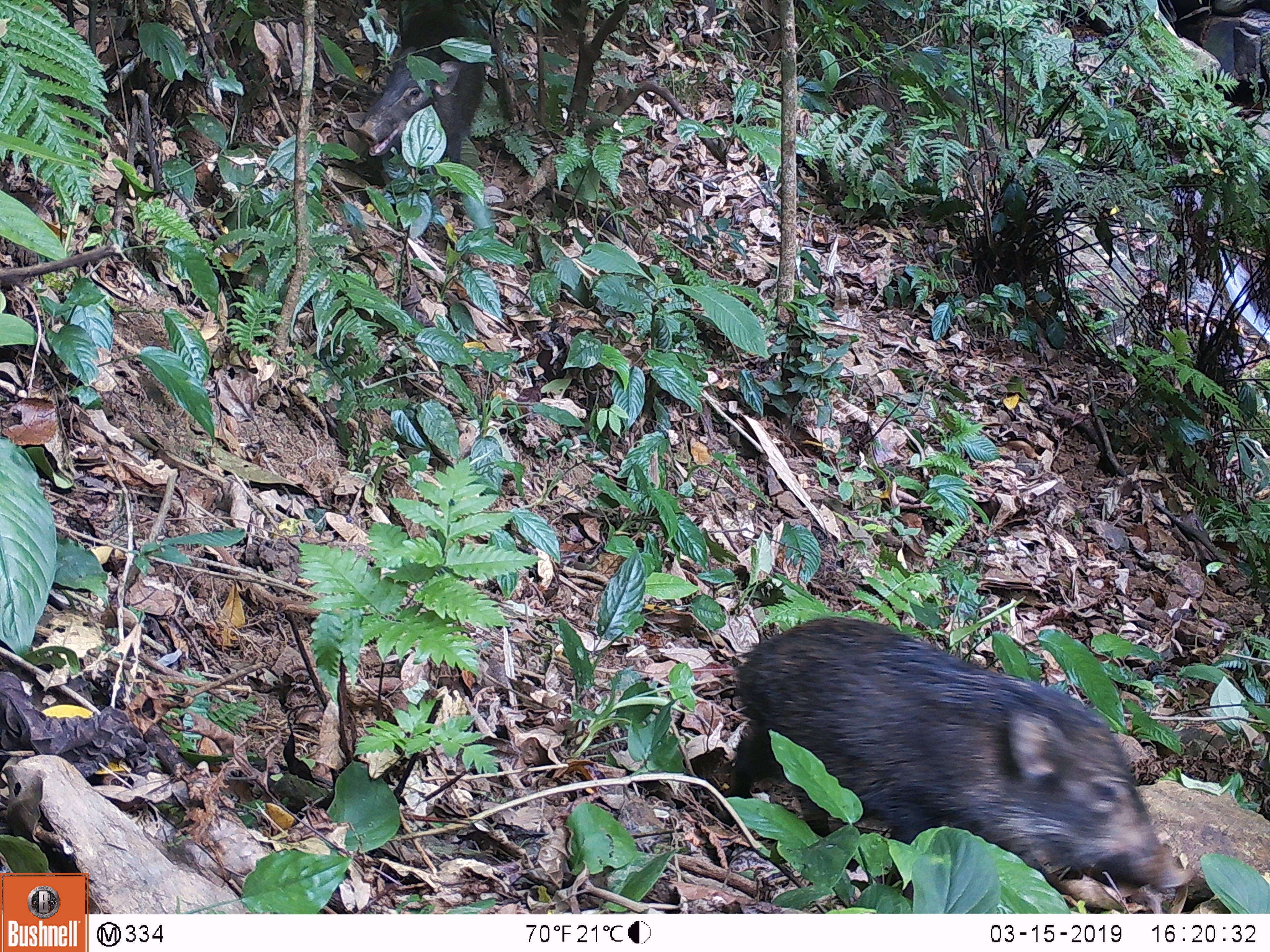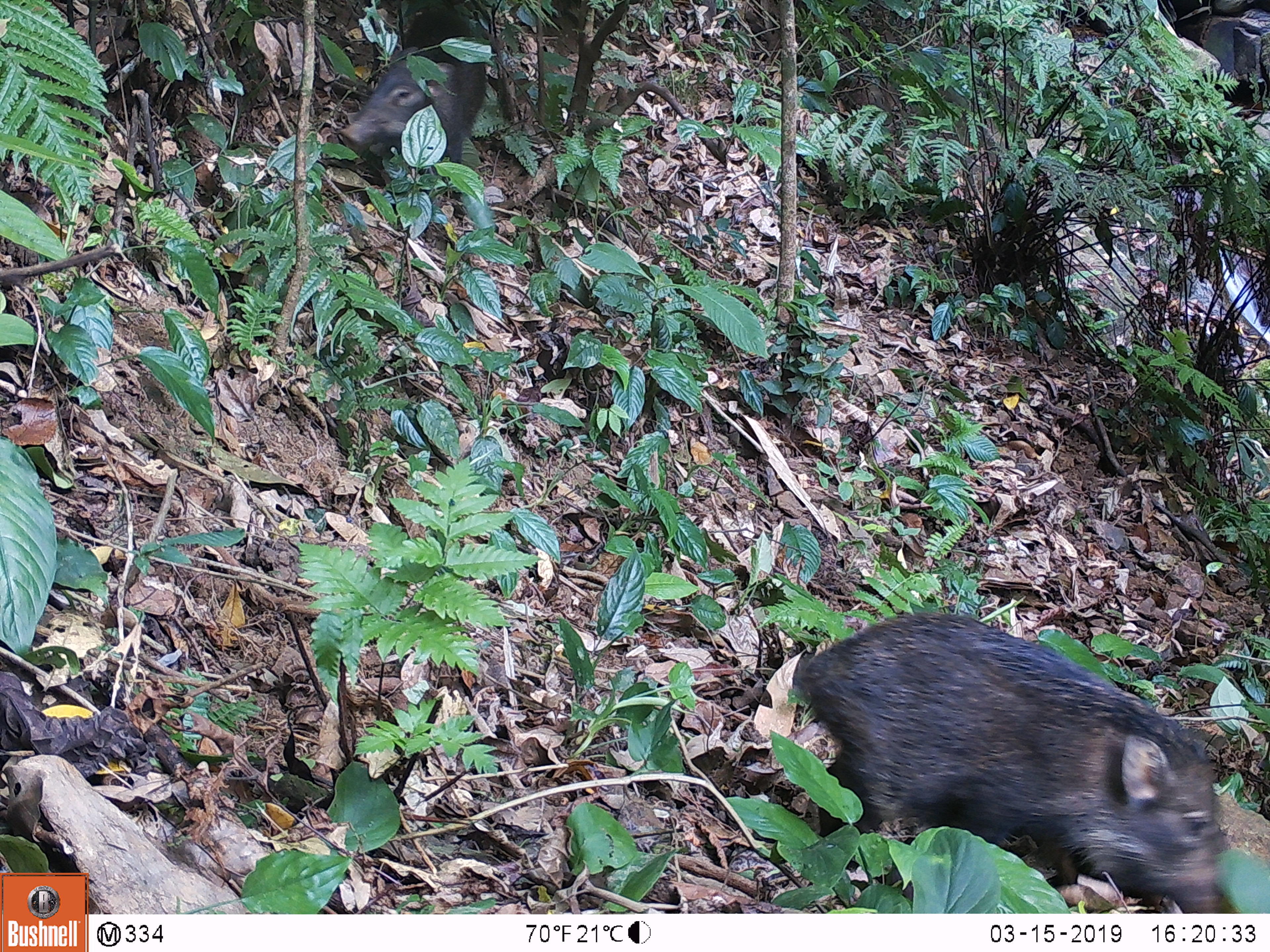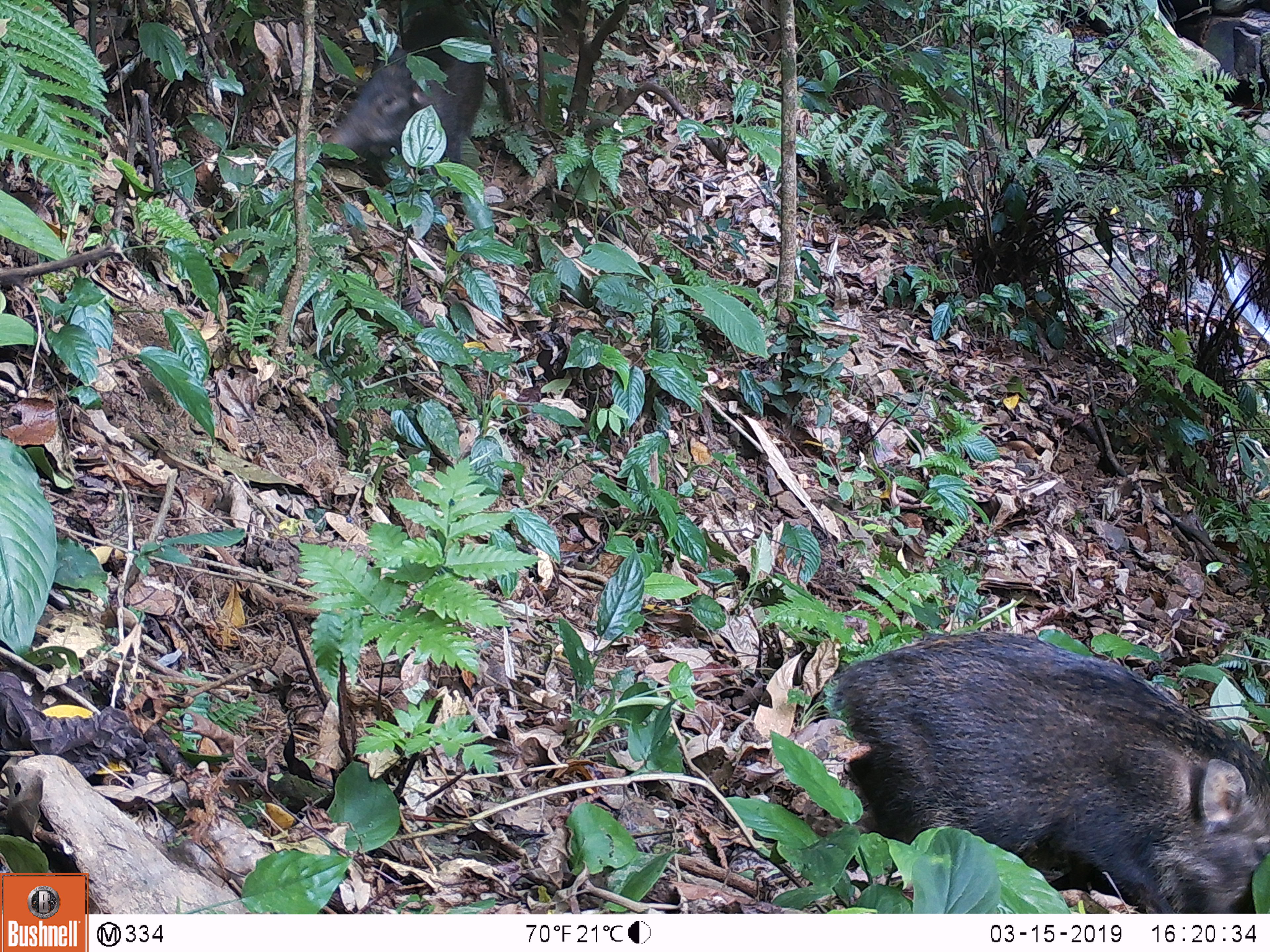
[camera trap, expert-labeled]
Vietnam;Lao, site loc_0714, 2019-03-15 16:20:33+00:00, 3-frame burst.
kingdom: Animalia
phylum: Chordata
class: Mammalia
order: Artiodactyla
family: Suidae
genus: Sus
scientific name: Sus scrofa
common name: eurasian wild pig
Eurasian wild pig (Sus scrofa). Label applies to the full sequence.